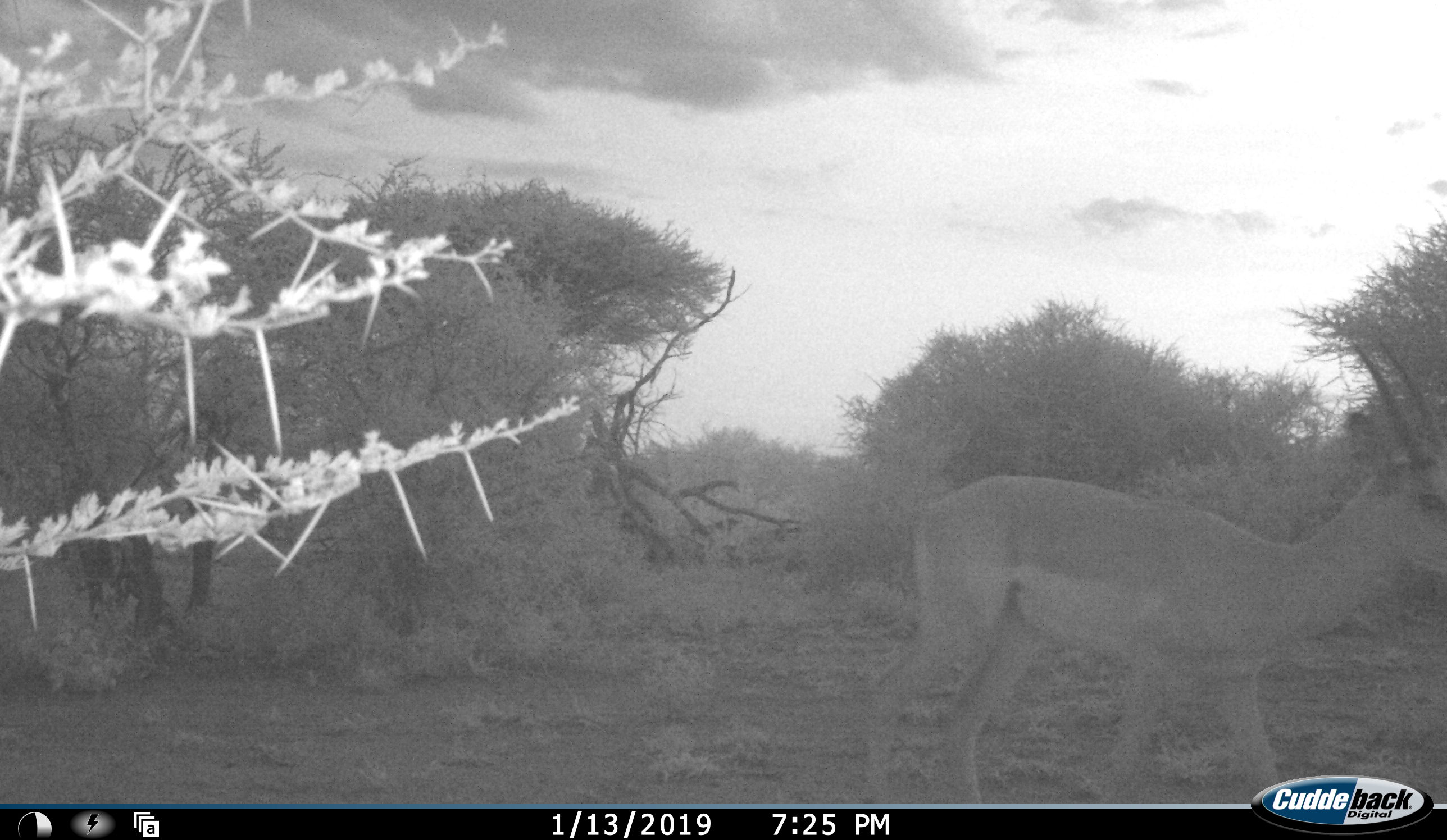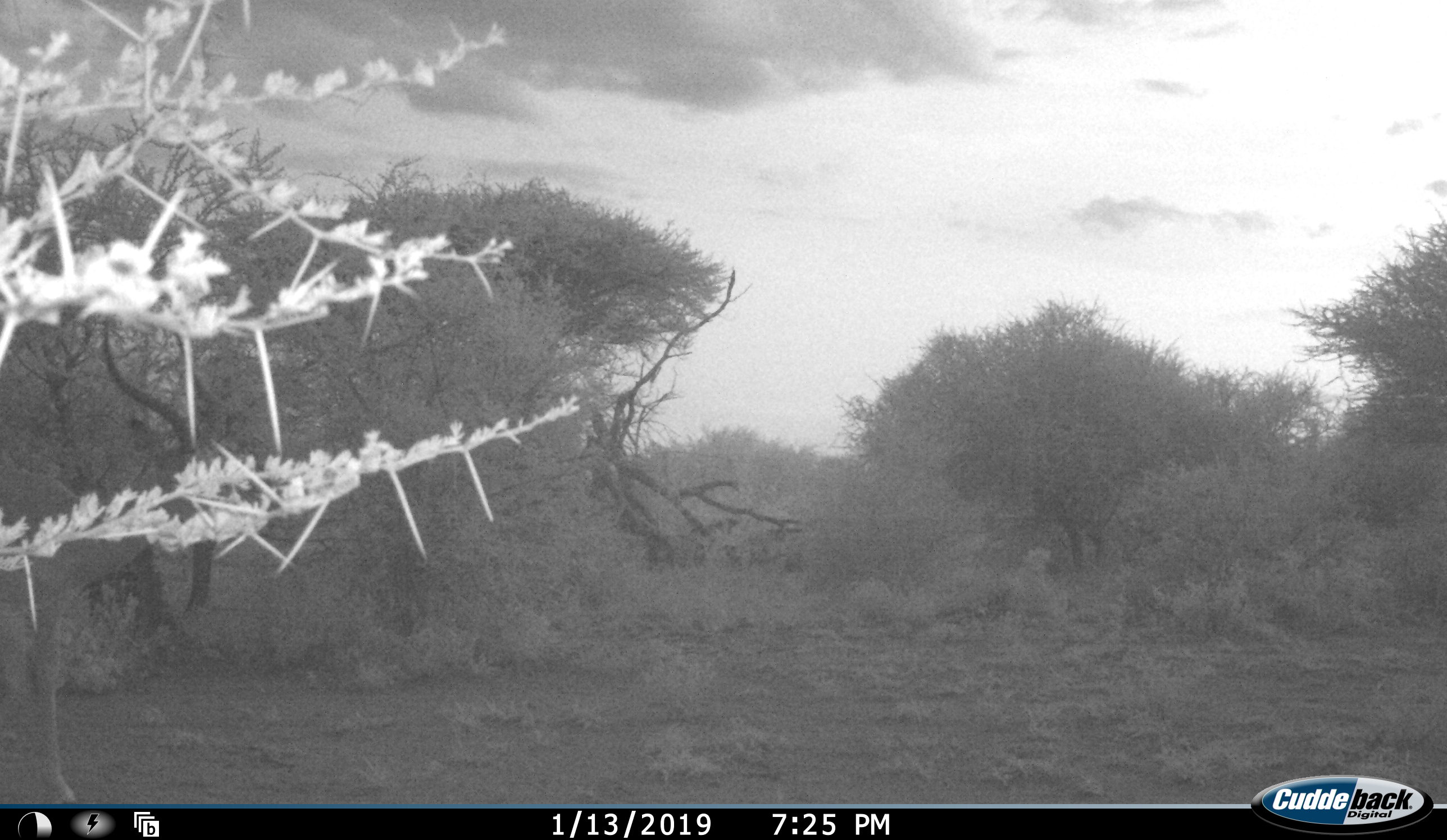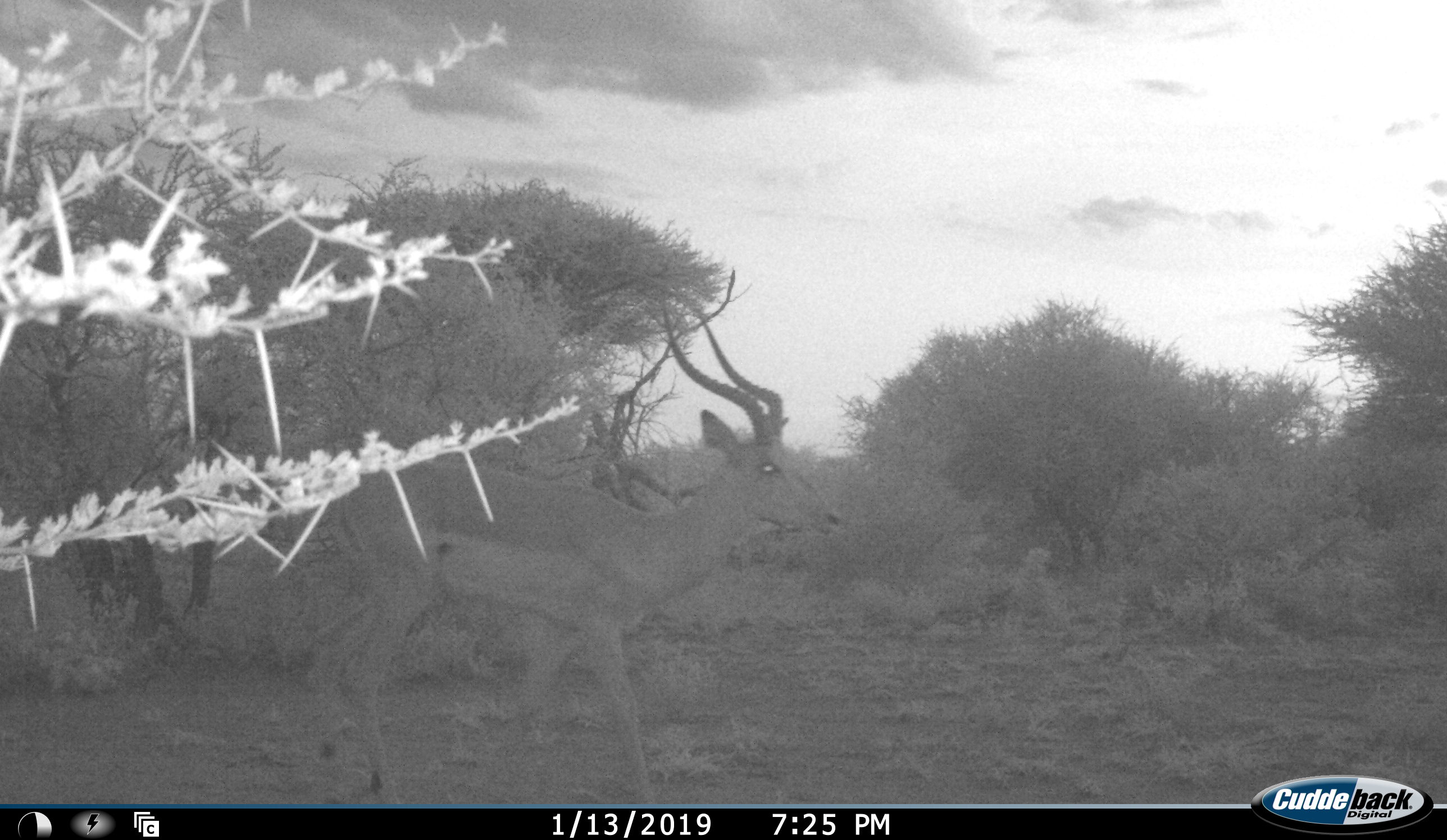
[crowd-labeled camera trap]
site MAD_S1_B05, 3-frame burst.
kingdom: Animalia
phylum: Chordata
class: Mammalia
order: Artiodactyla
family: Bovidae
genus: Aepyceros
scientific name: Aepyceros melampus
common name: impala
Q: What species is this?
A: Impala (Aepyceros melampus).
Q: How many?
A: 2.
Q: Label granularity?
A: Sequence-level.